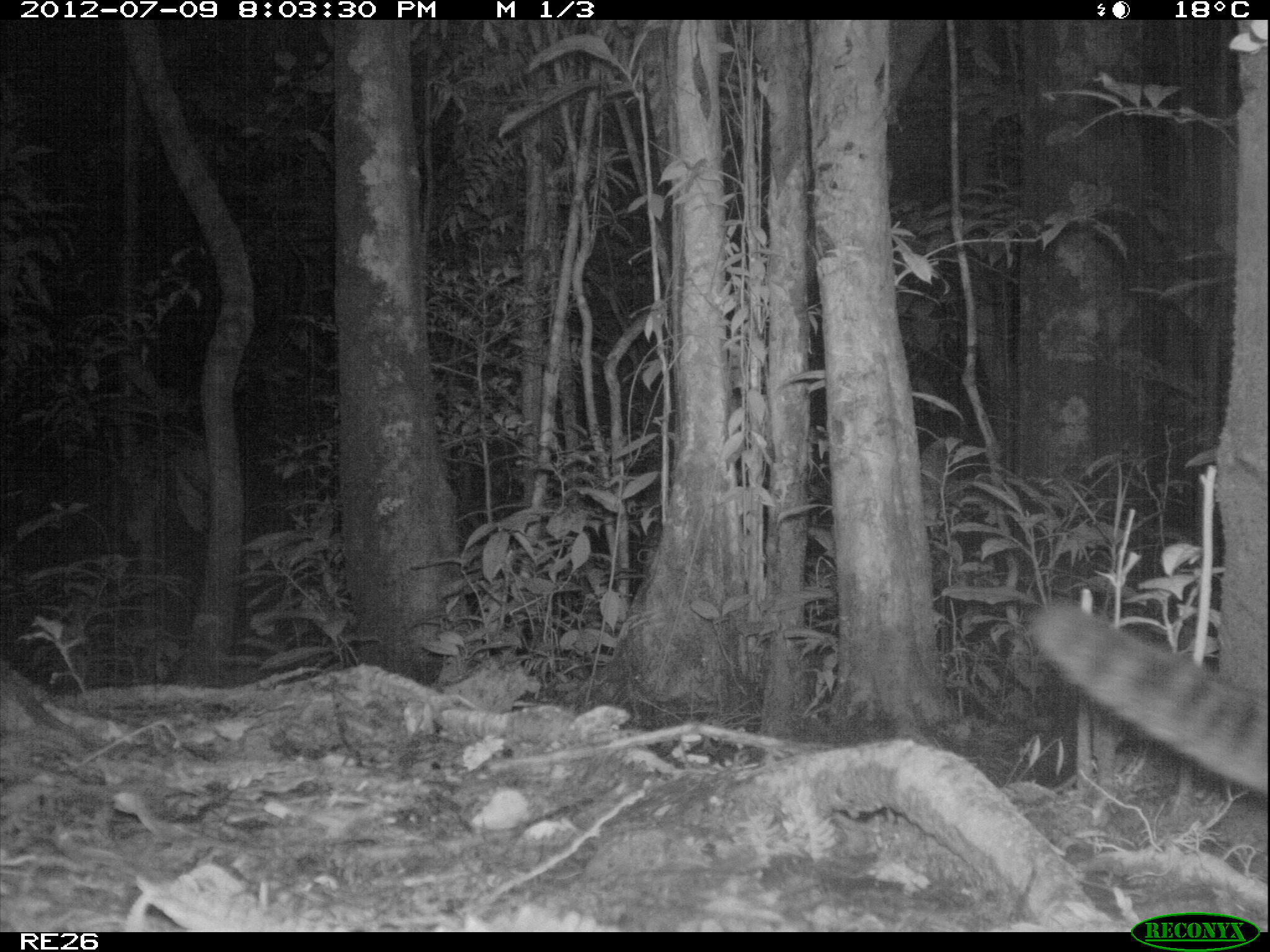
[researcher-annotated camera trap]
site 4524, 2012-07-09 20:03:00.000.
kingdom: Animalia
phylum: Chordata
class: Mammalia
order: Carnivora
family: Eupleridae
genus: Fossa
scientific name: Fossa fossana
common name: fanaloka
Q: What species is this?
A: Fossa fossana (fanaloka).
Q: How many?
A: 1.